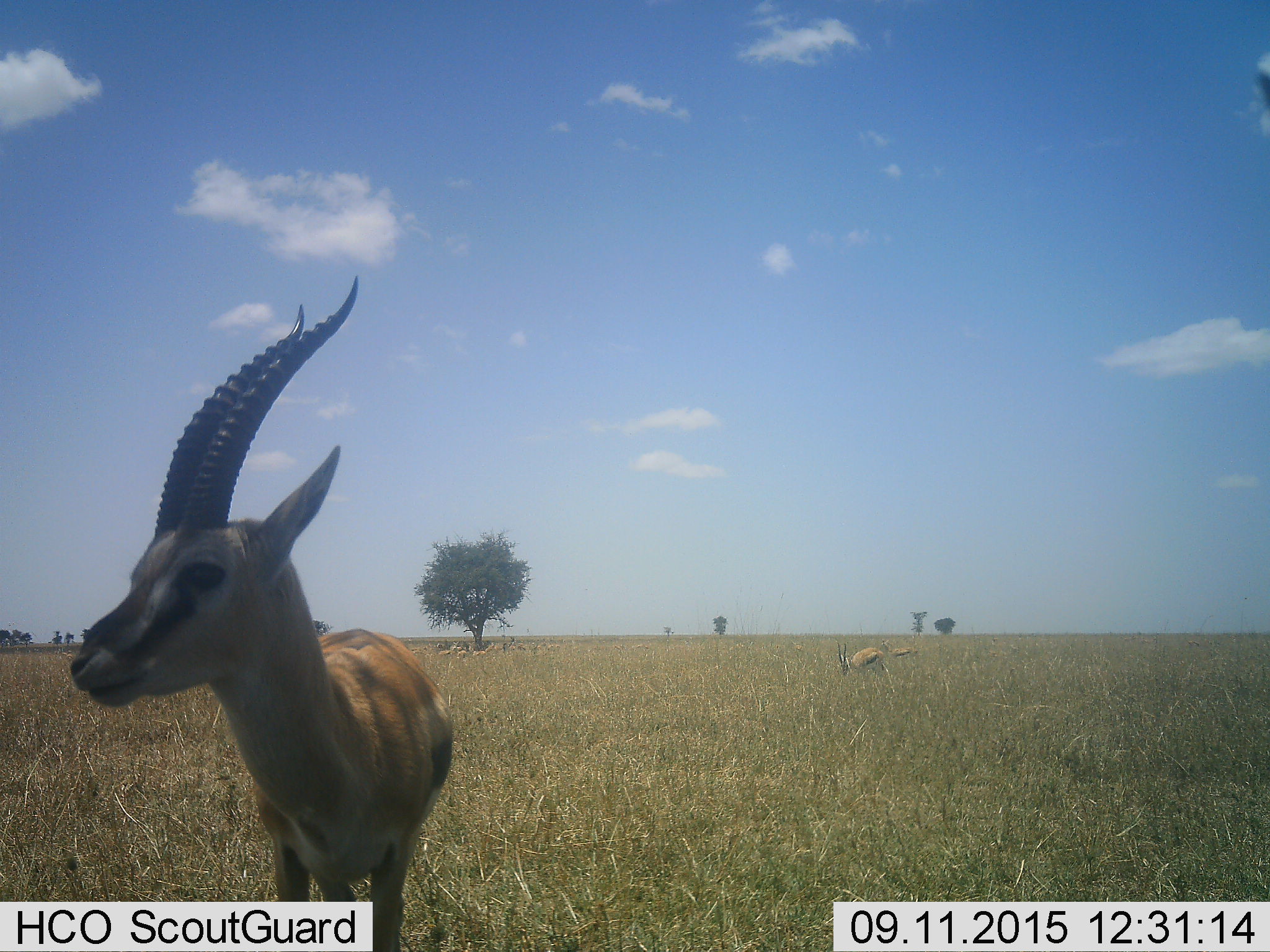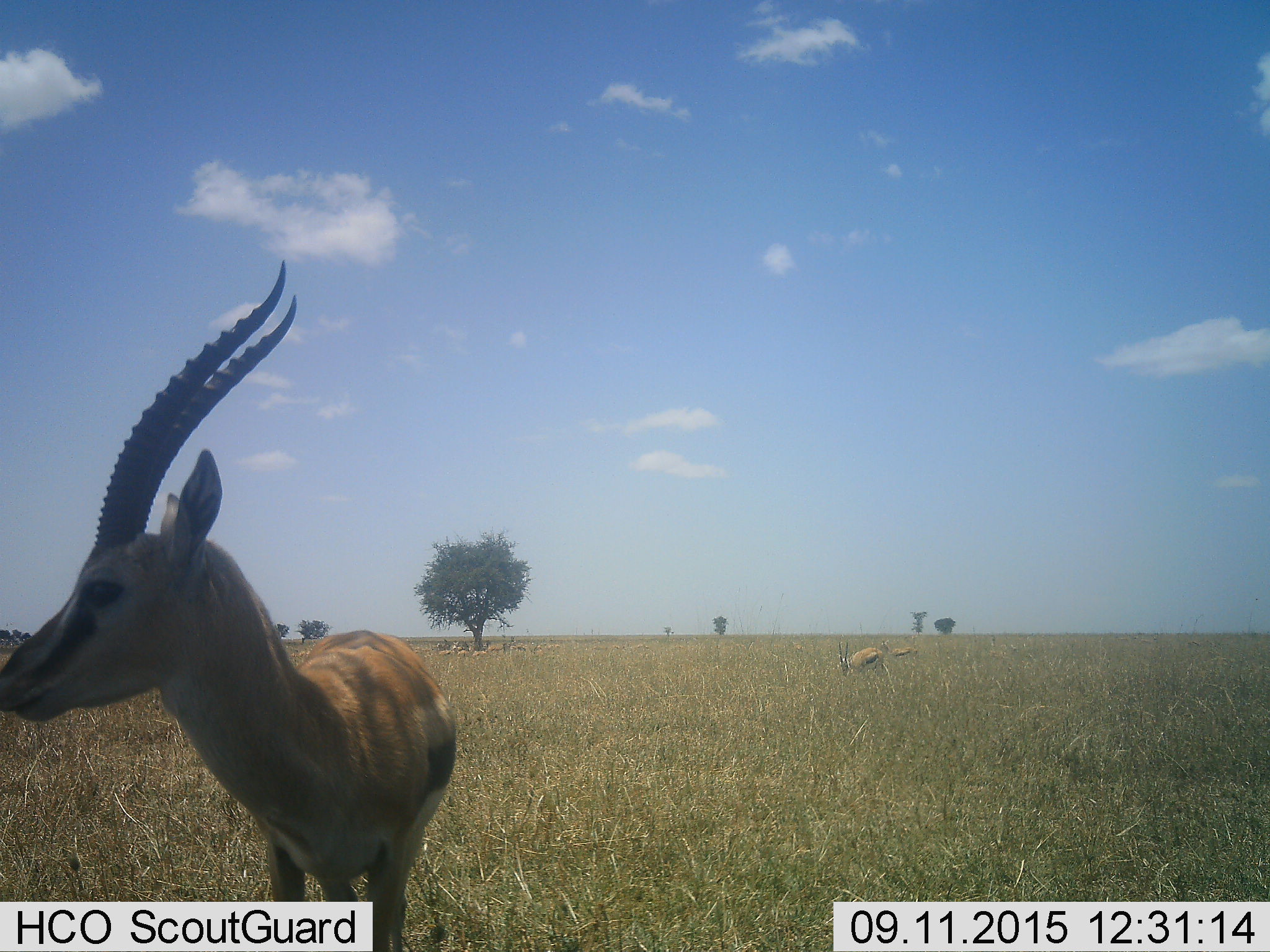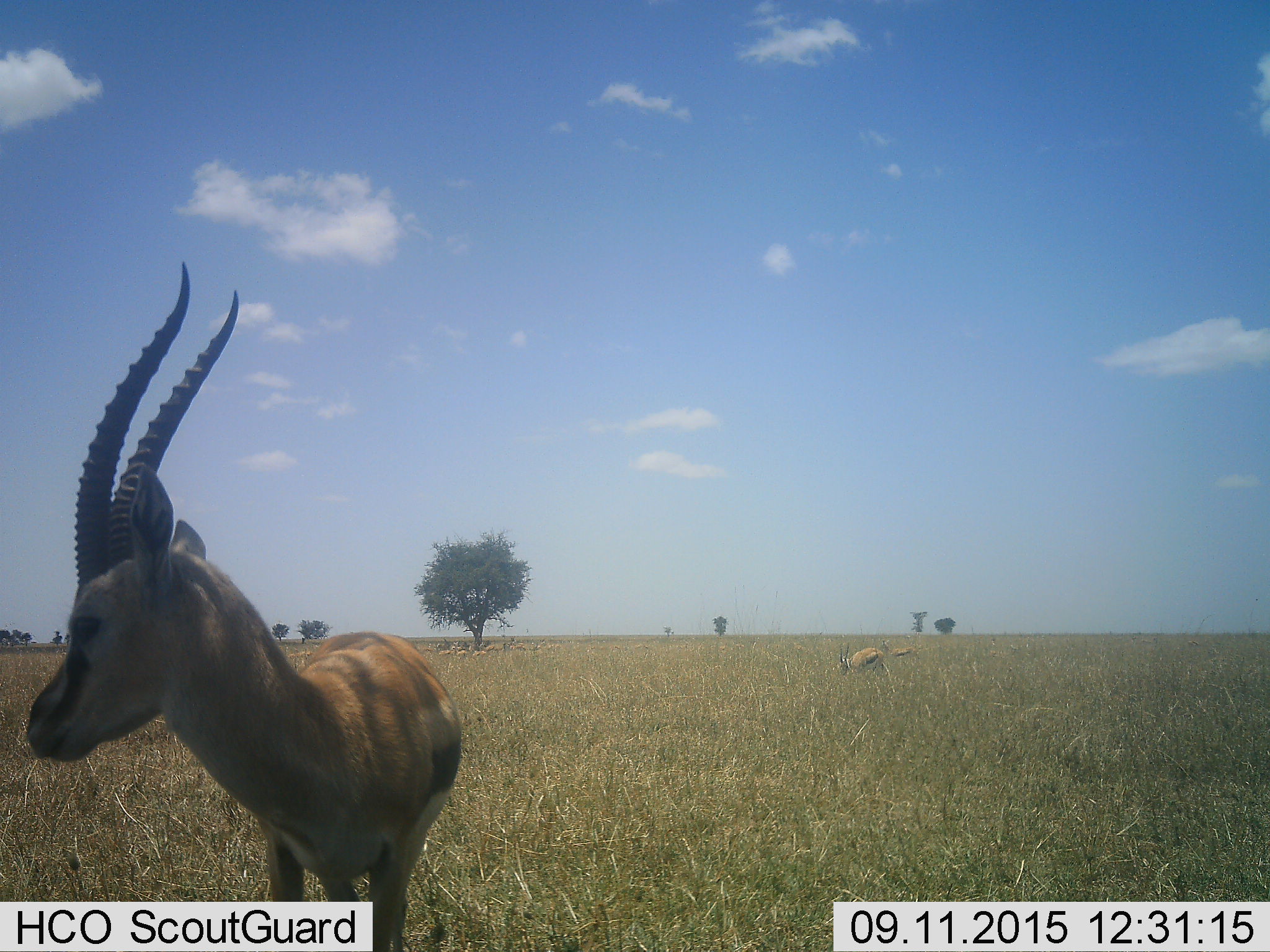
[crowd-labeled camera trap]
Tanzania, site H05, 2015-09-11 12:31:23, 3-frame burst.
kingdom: Animalia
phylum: Chordata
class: Mammalia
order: Artiodactyla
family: Bovidae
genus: Eudorcas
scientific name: Eudorcas thomsonii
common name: thomson's gazelle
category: gazellethomsons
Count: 3.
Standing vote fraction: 100%.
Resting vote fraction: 22%.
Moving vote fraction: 11%.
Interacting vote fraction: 0%.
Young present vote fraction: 0%.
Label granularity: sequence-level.